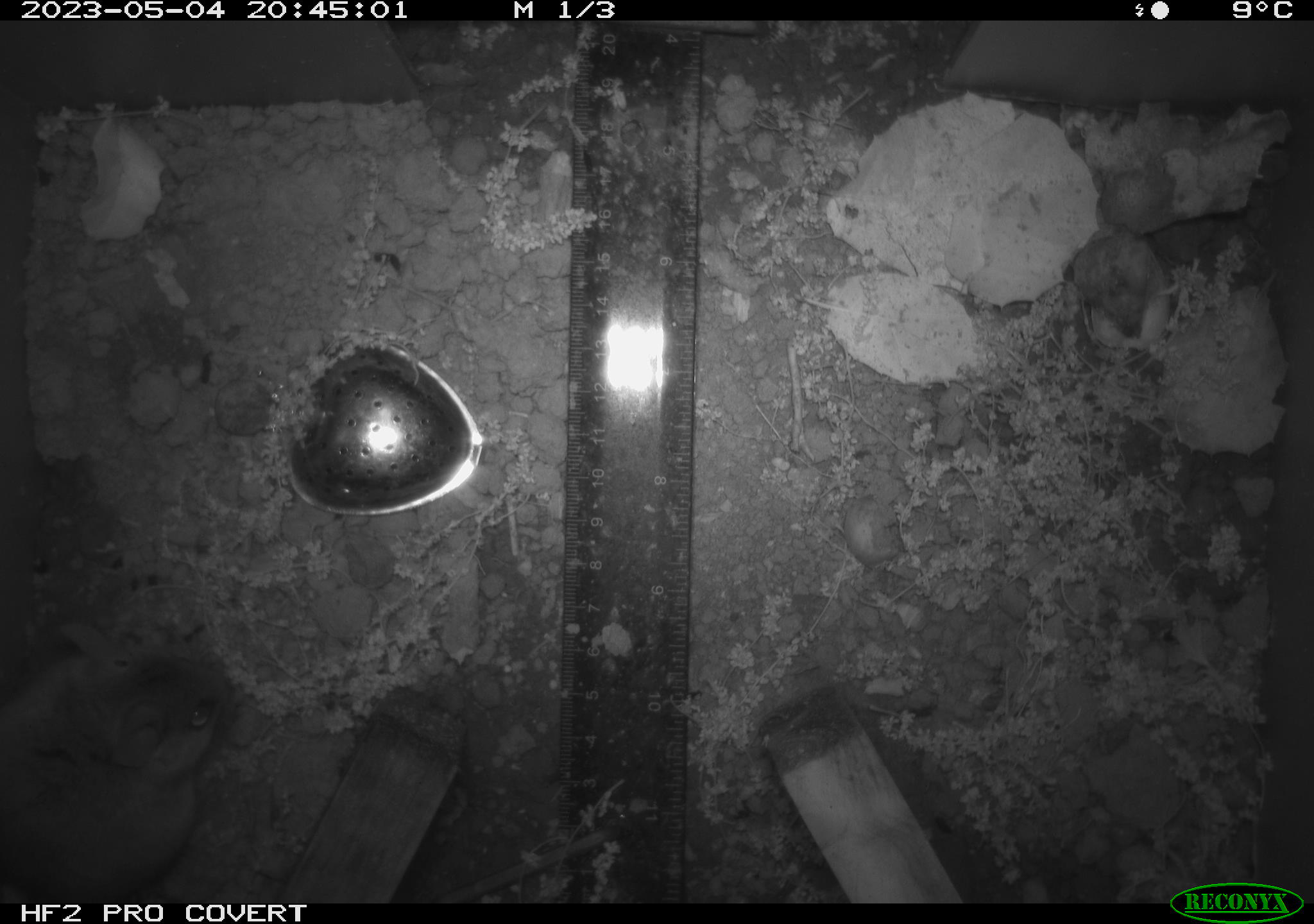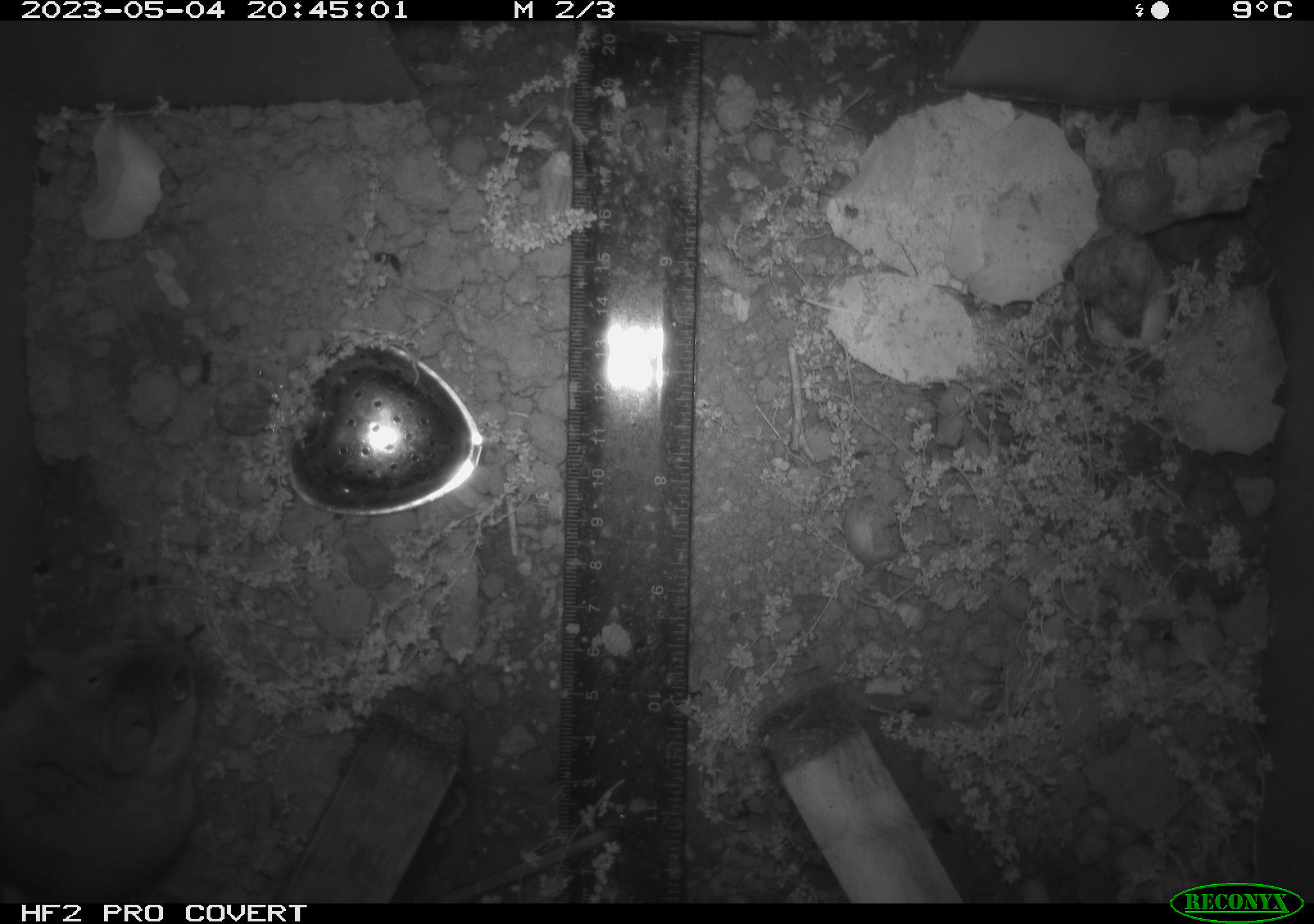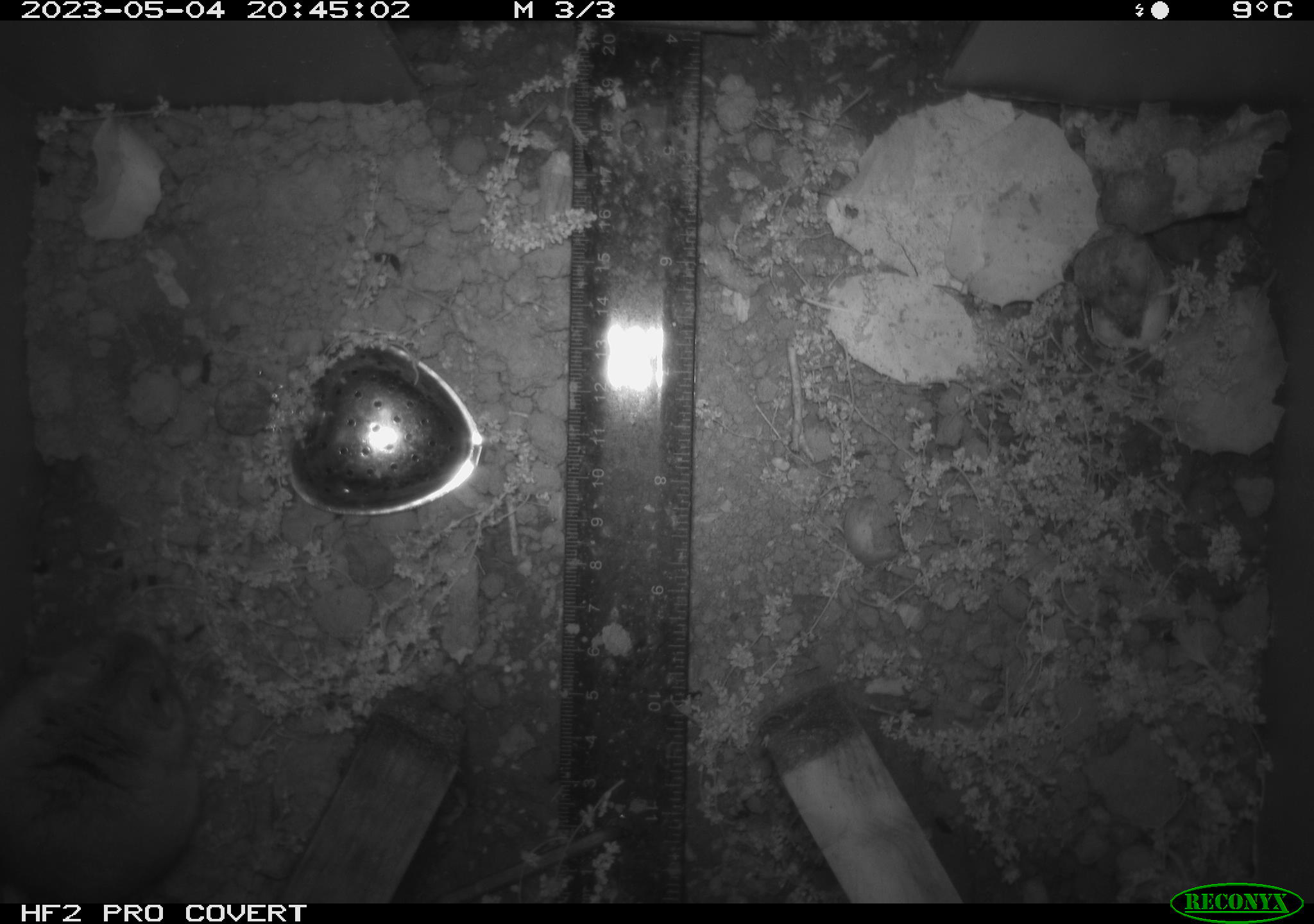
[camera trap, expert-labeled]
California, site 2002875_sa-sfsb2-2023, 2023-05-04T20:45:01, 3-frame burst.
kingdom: Animalia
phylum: Chordata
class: Mammalia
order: Rodentia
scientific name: Rodentia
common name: mouse species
Mouse species (Rodentia).